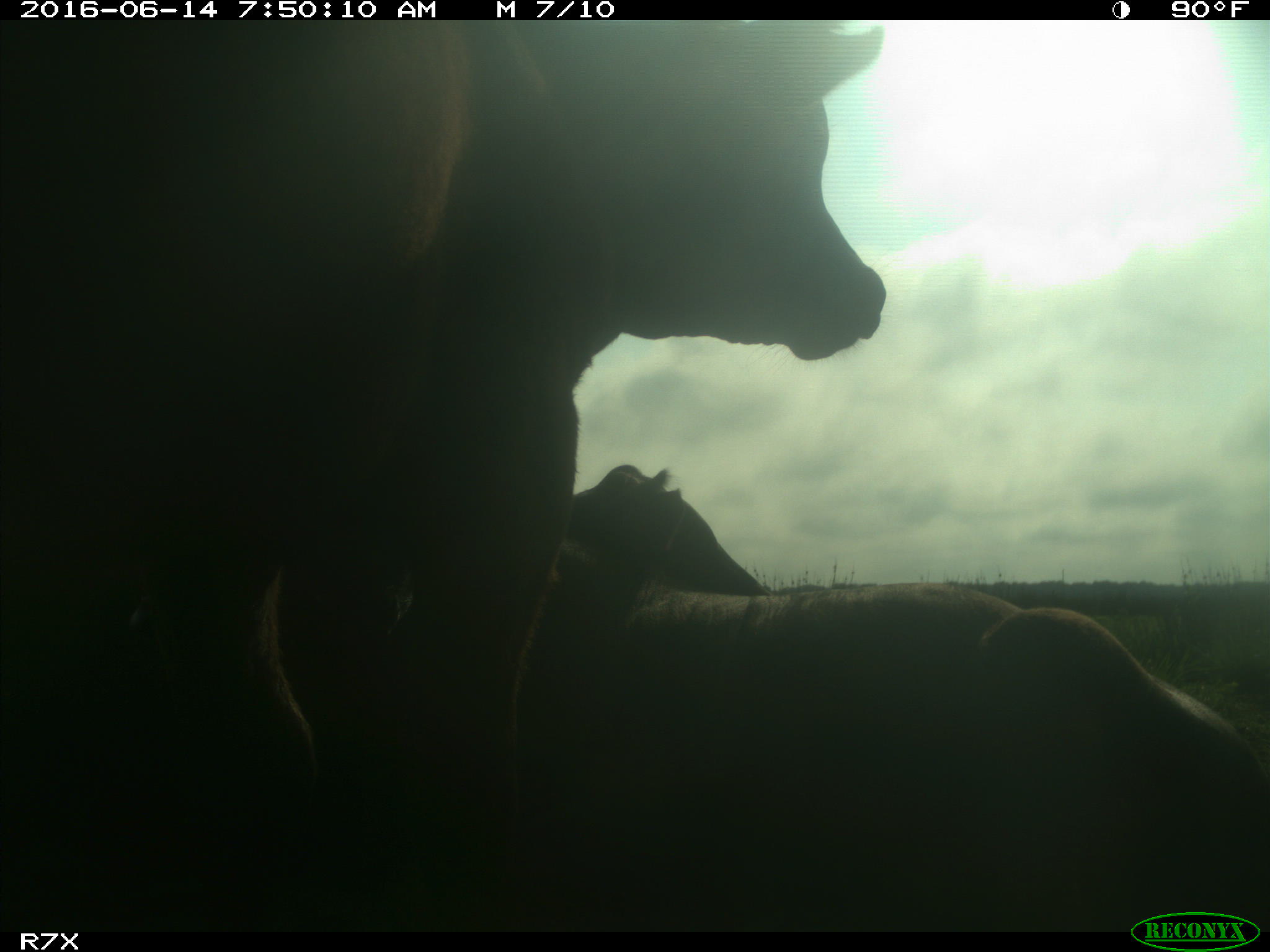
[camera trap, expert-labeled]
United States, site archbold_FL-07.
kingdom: Animalia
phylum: Chordata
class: Mammalia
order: Artiodactyla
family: Bovidae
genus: Bos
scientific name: Bos taurus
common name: domestic cow